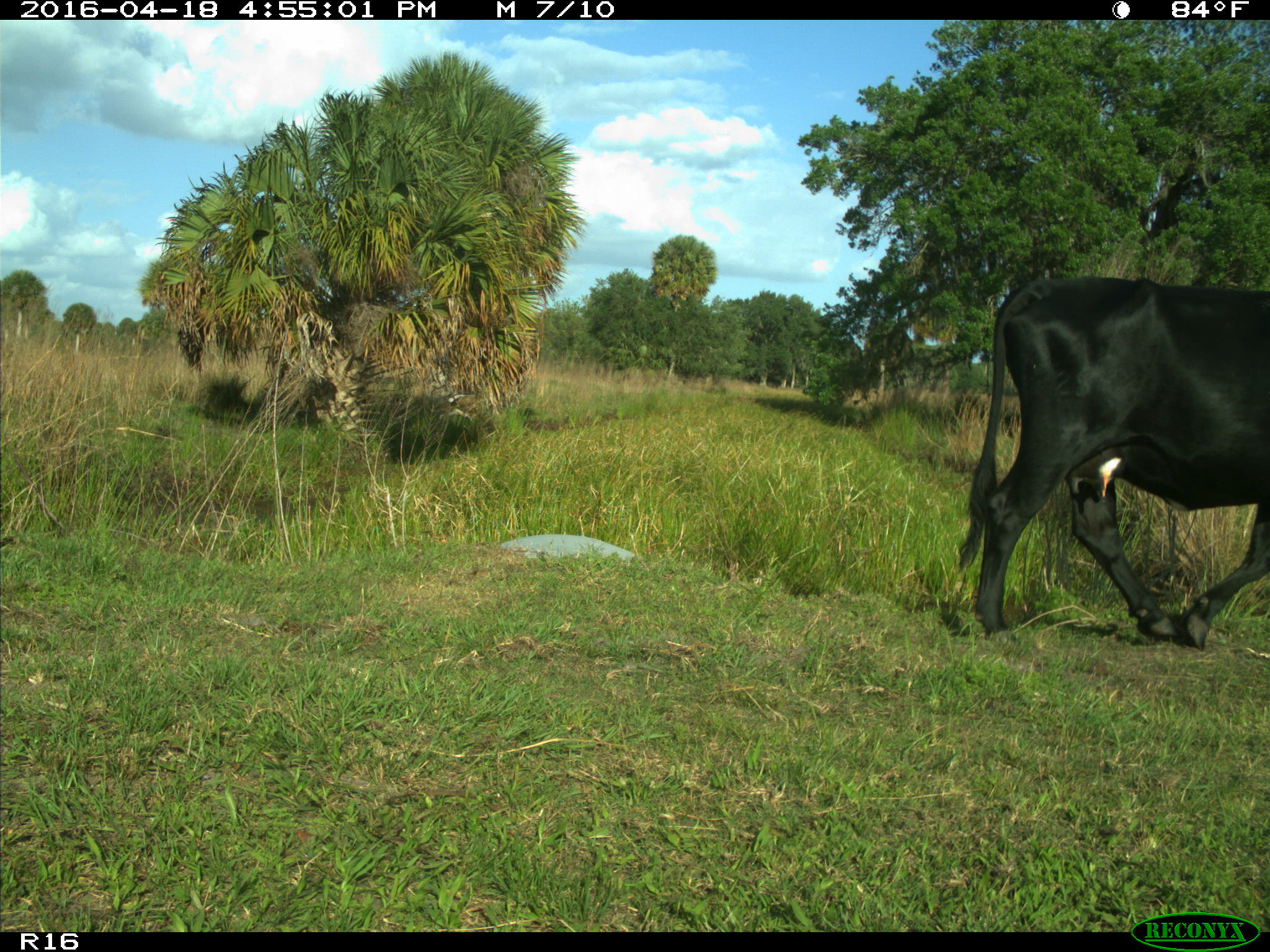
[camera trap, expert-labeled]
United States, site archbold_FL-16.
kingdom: Animalia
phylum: Chordata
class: Mammalia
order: Artiodactyla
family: Bovidae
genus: Bos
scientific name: Bos taurus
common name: domestic cow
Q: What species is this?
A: Bos taurus (domestic cow).